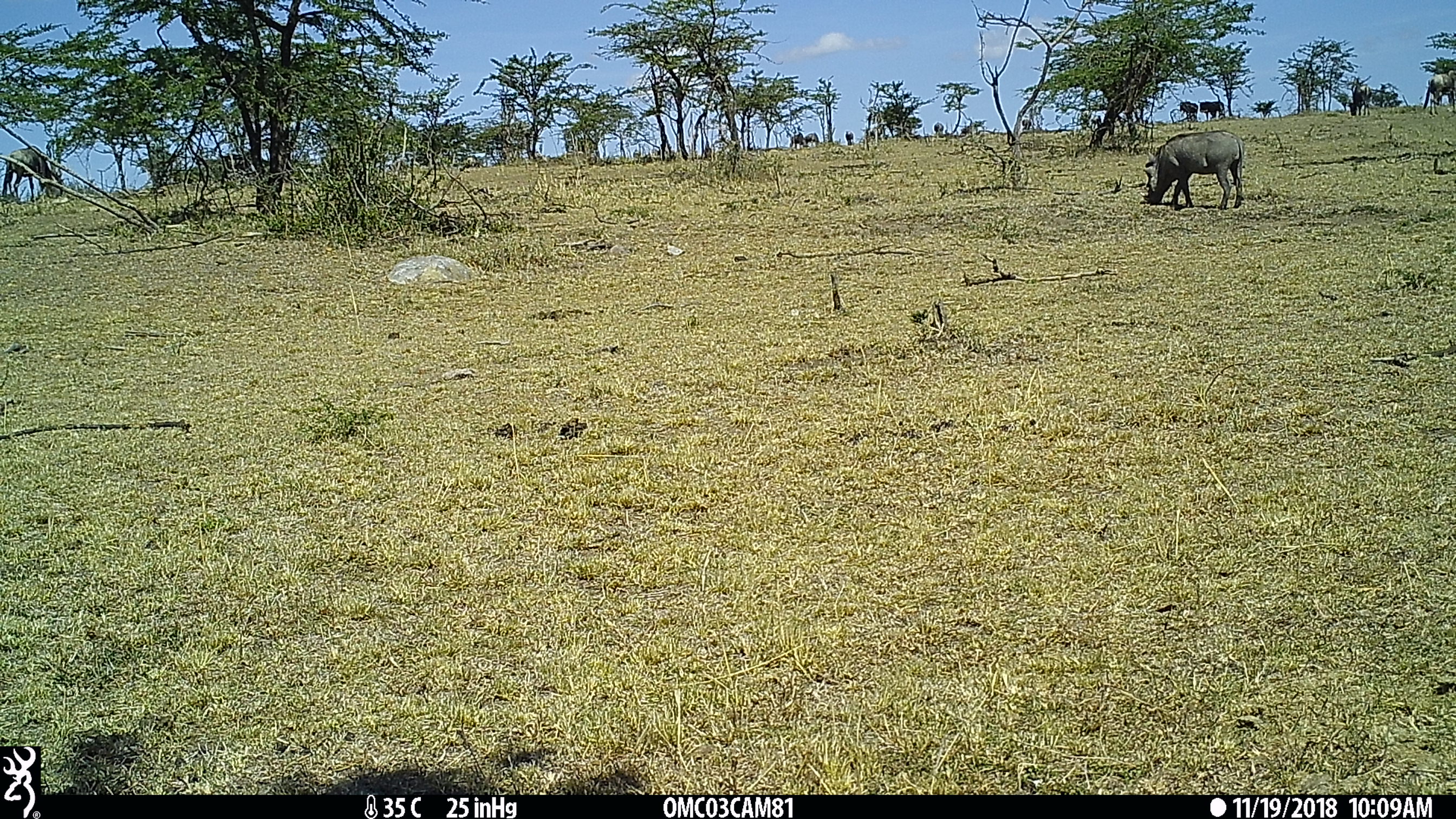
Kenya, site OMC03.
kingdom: Animalia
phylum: Chordata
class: Mammalia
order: Artiodactyla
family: Bovidae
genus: Connochaetes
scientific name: Connochaetes taurinus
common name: blue wildebeest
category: wildebeest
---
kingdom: Animalia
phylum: Chordata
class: Mammalia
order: Artiodactyla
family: Suidae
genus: Phacochoerus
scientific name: Phacochoerus africanus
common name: common warthog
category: warthog